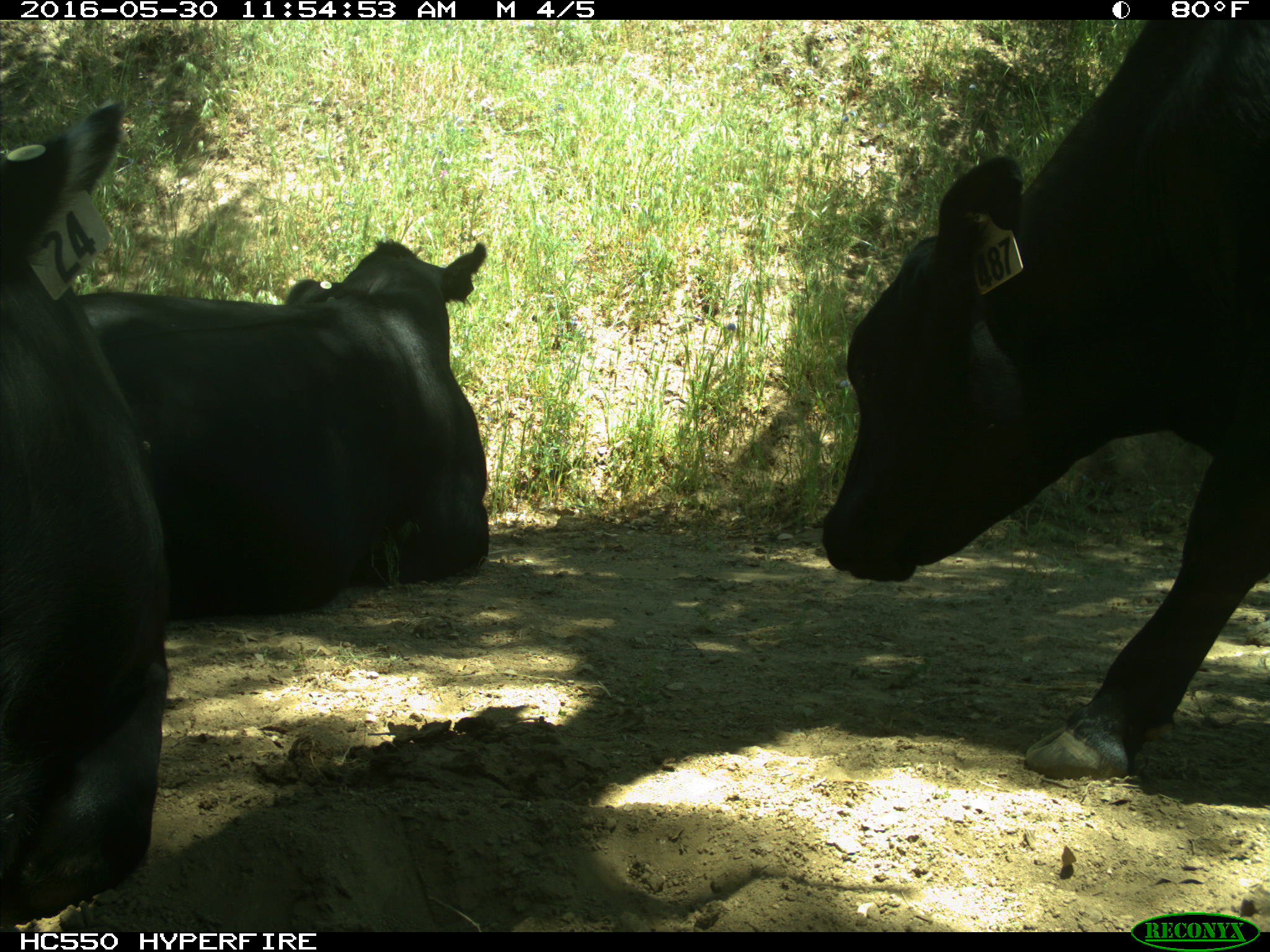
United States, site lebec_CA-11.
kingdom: Animalia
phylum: Chordata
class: Mammalia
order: Artiodactyla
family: Bovidae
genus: Bos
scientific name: Bos taurus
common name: domestic cow